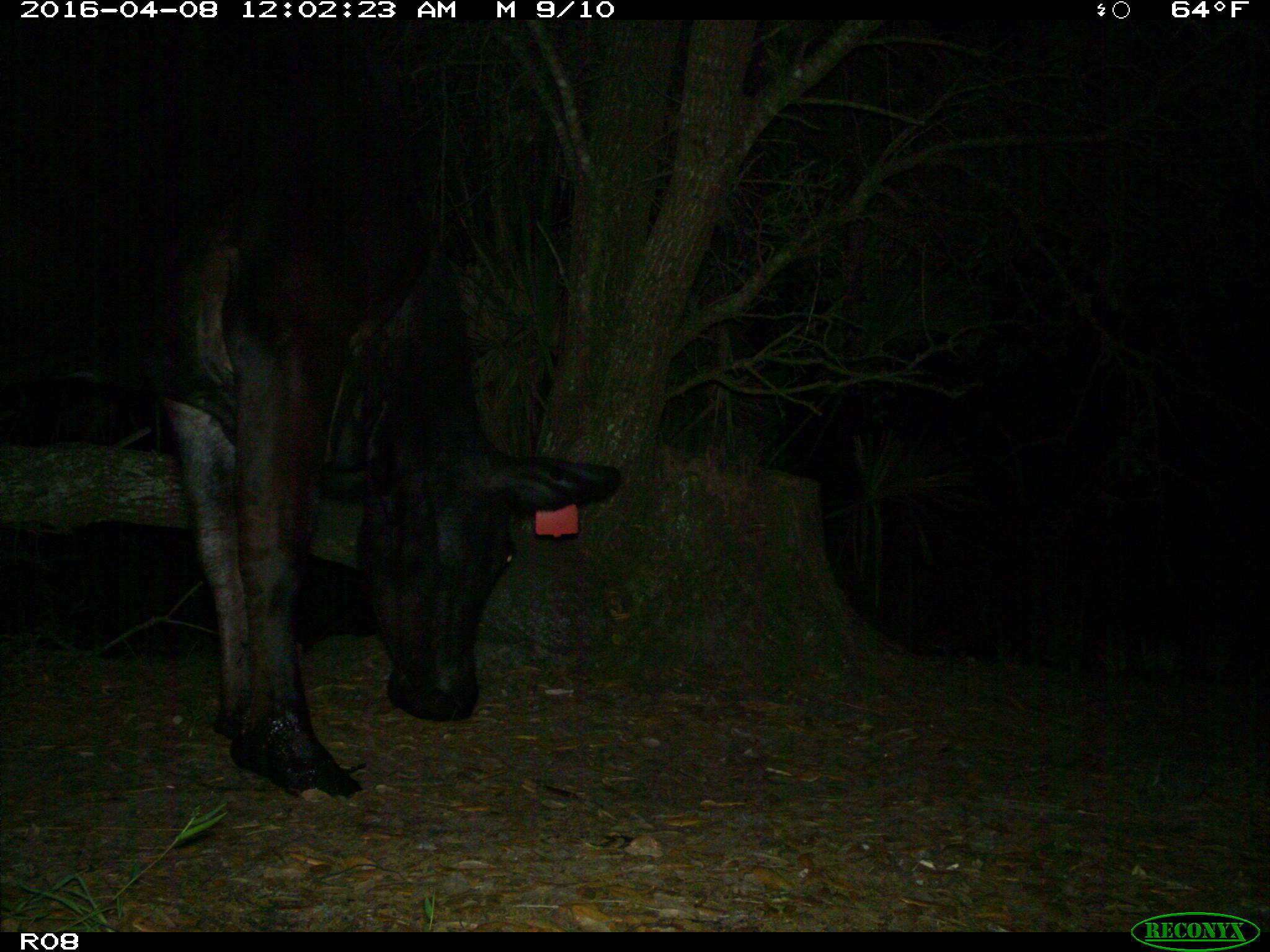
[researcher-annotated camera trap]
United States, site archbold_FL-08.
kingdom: Animalia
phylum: Chordata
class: Mammalia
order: Artiodactyla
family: Bovidae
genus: Bos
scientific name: Bos taurus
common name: domestic cow